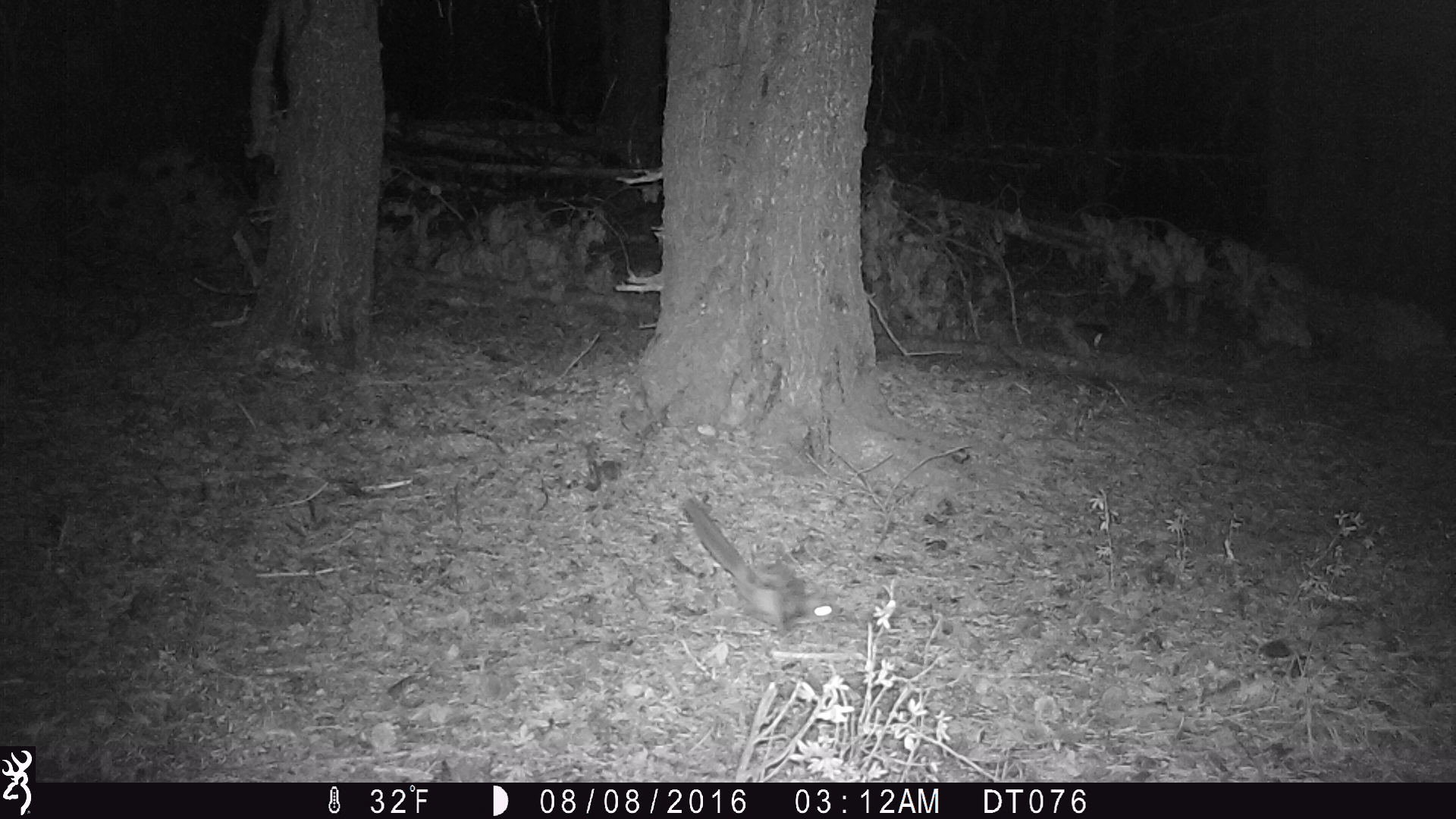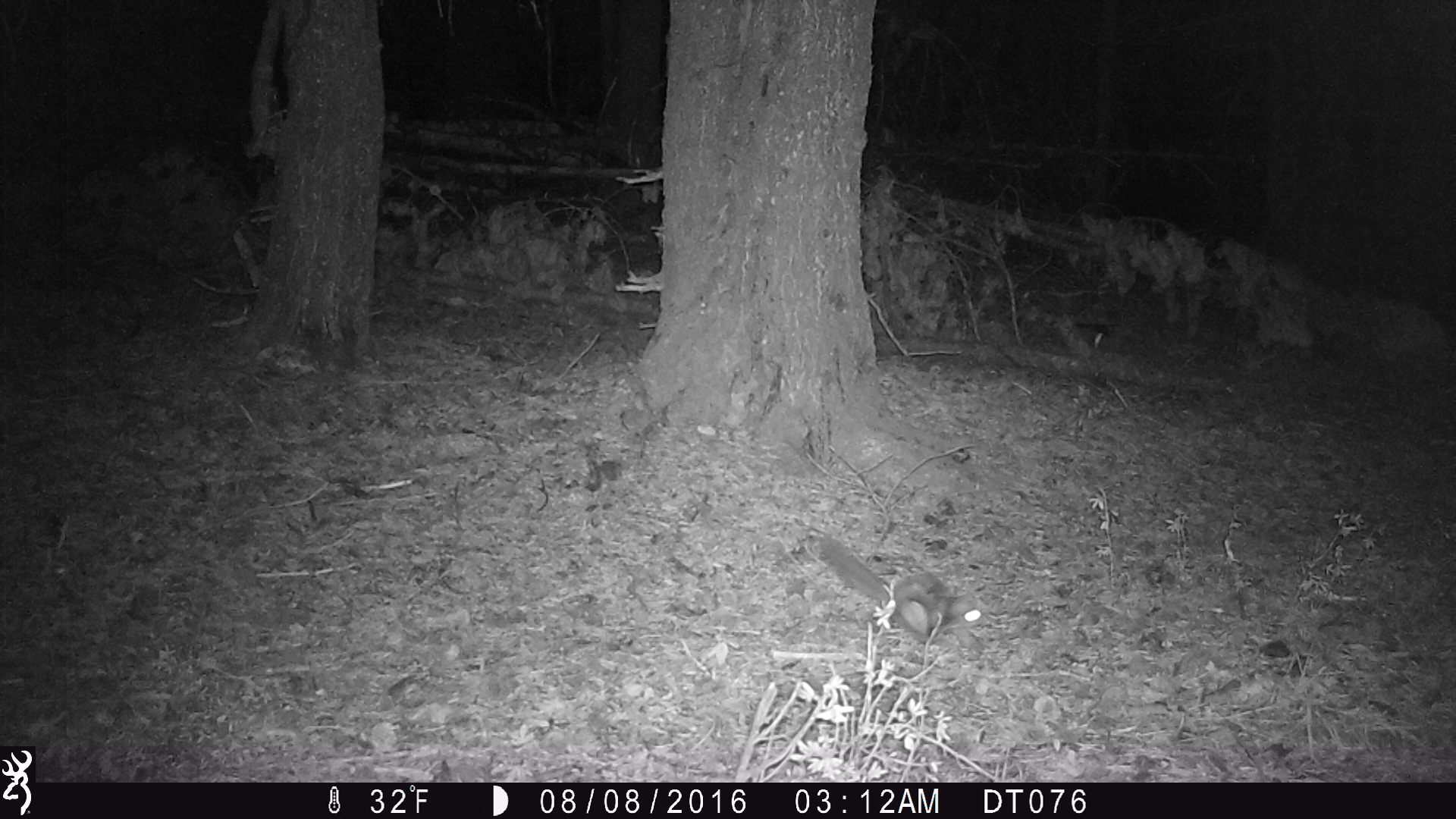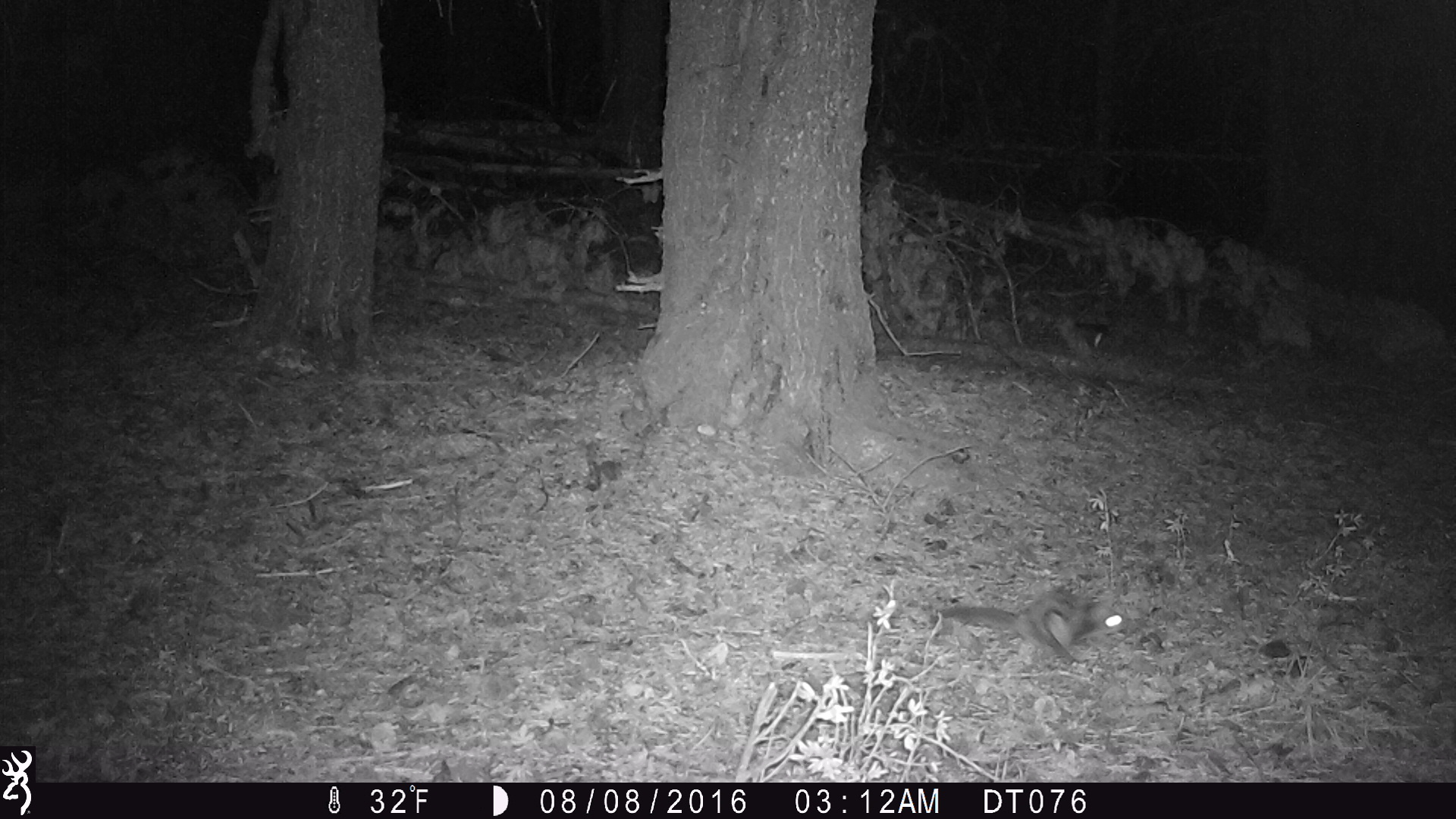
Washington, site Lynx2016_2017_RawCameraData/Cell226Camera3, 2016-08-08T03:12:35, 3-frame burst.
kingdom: Animalia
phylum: Chordata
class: Mammalia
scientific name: Mammalia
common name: small mammal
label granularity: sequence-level